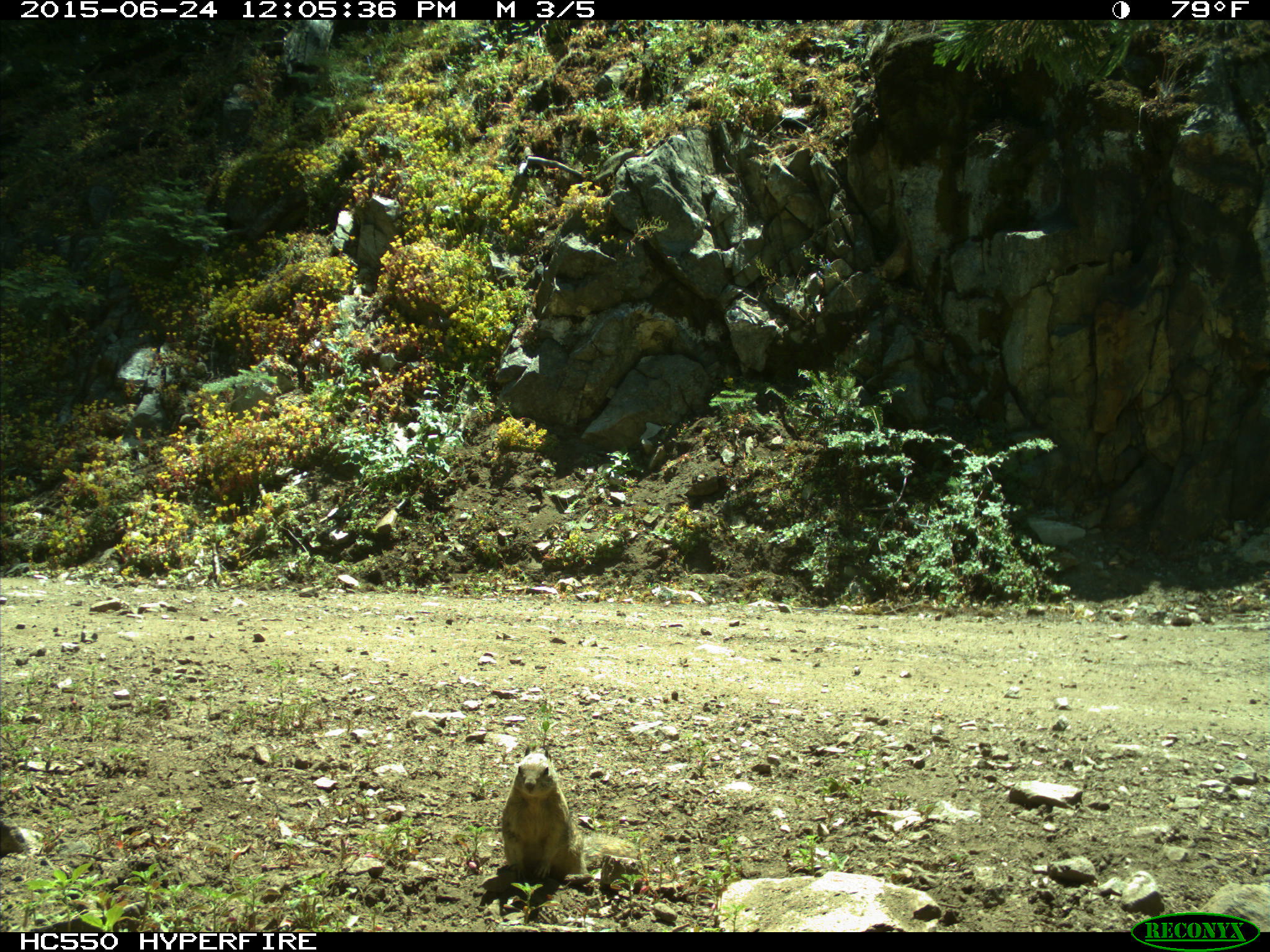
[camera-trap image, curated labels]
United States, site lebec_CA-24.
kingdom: Animalia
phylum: Chordata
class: Mammalia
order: Rodentia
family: Sciuridae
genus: Otospermophilus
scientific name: Otospermophilus beecheyi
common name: california ground squirrel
Otospermophilus beecheyi (california ground squirrel).